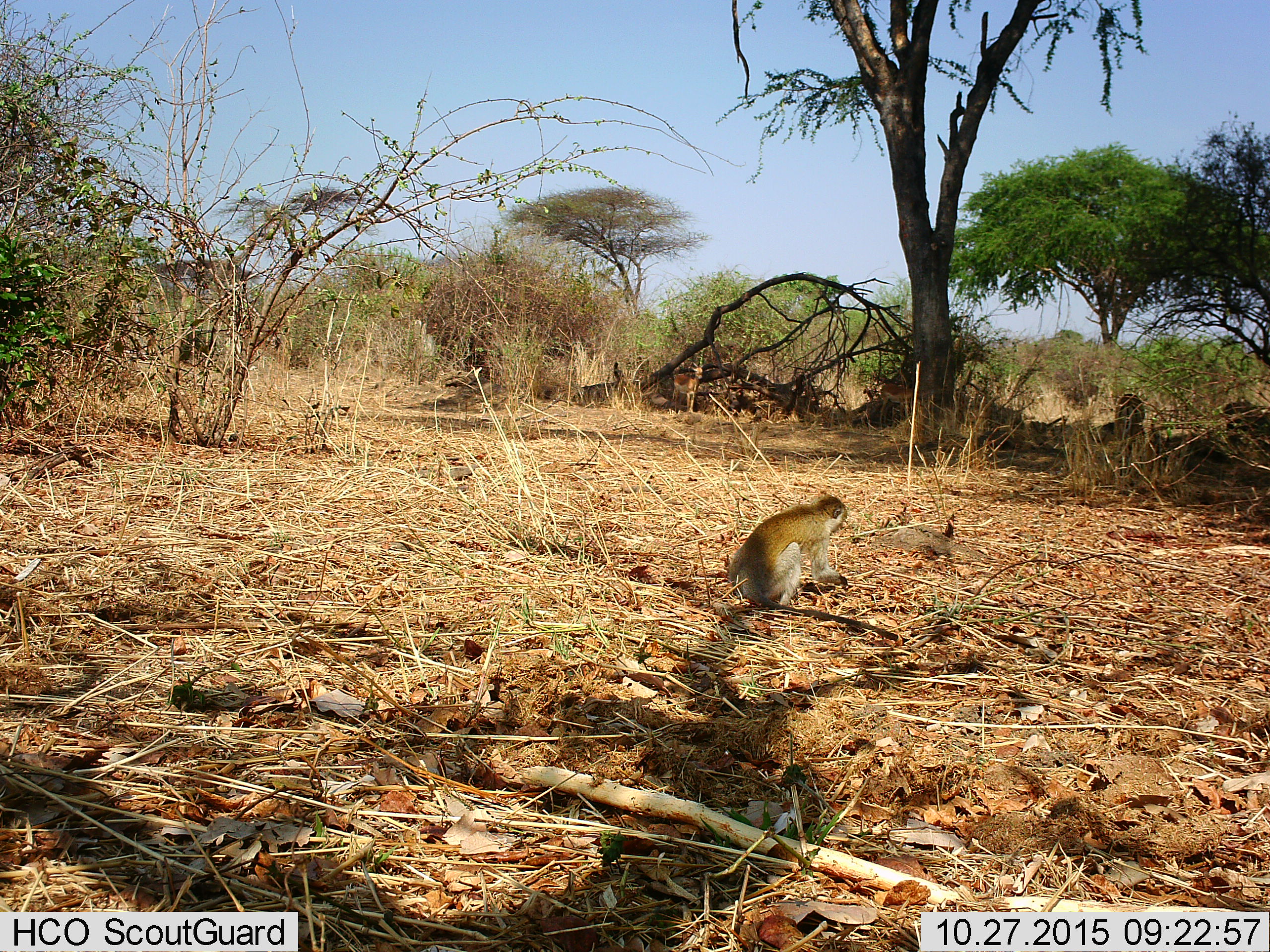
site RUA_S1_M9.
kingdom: Animalia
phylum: Chordata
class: Mammalia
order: Artiodactyla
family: Bovidae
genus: Aepyceros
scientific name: Aepyceros melampus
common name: impala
Impala (Aepyceros melampus), count 3. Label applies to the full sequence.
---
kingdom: Animalia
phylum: Chordata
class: Mammalia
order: Primates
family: Cercopithecidae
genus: Chlorocebus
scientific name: Chlorocebus pygerythrus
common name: vervet monkey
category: monkeyvervet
Monkeyvervet (vervet monkey) (Chlorocebus pygerythrus), count 1. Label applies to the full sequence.